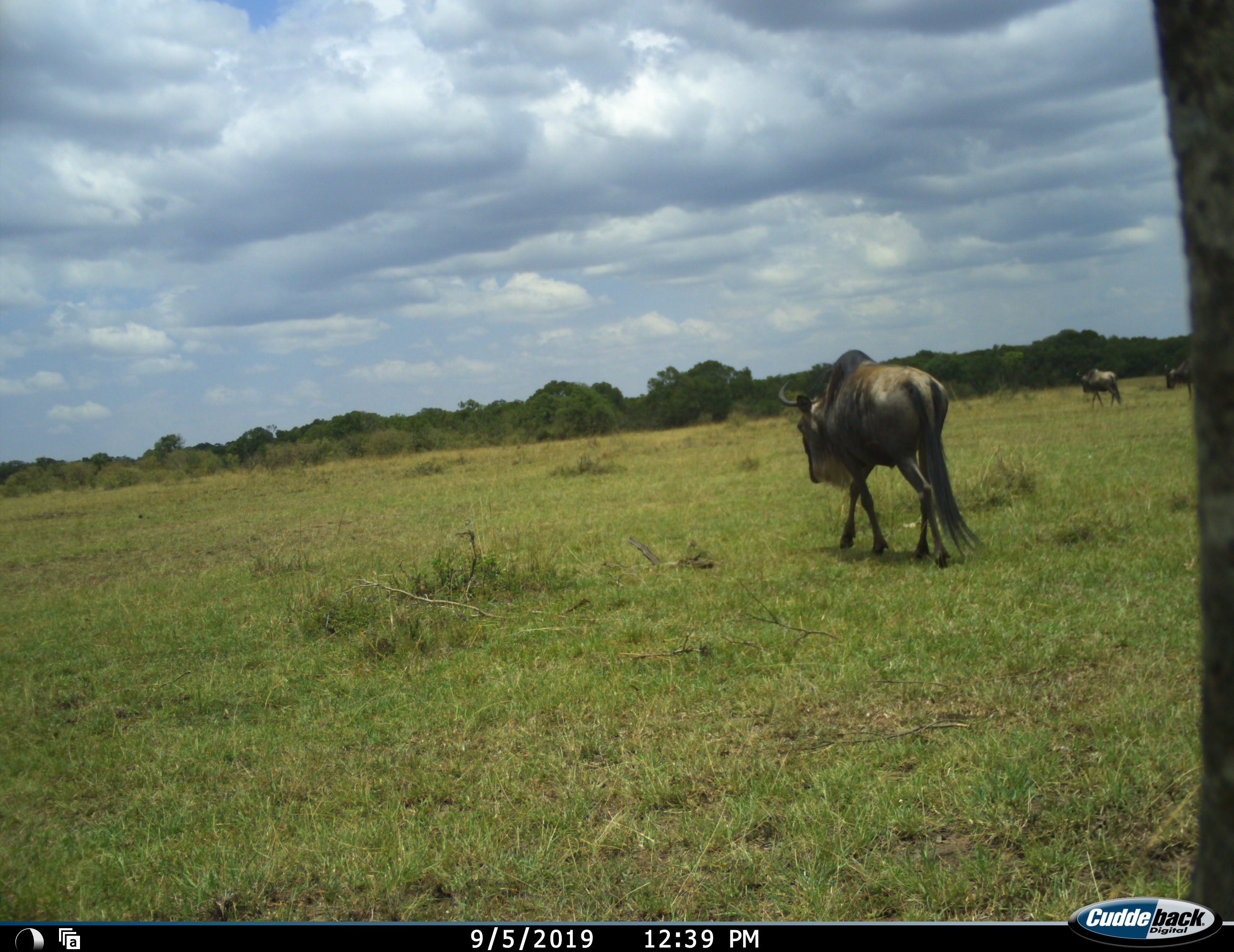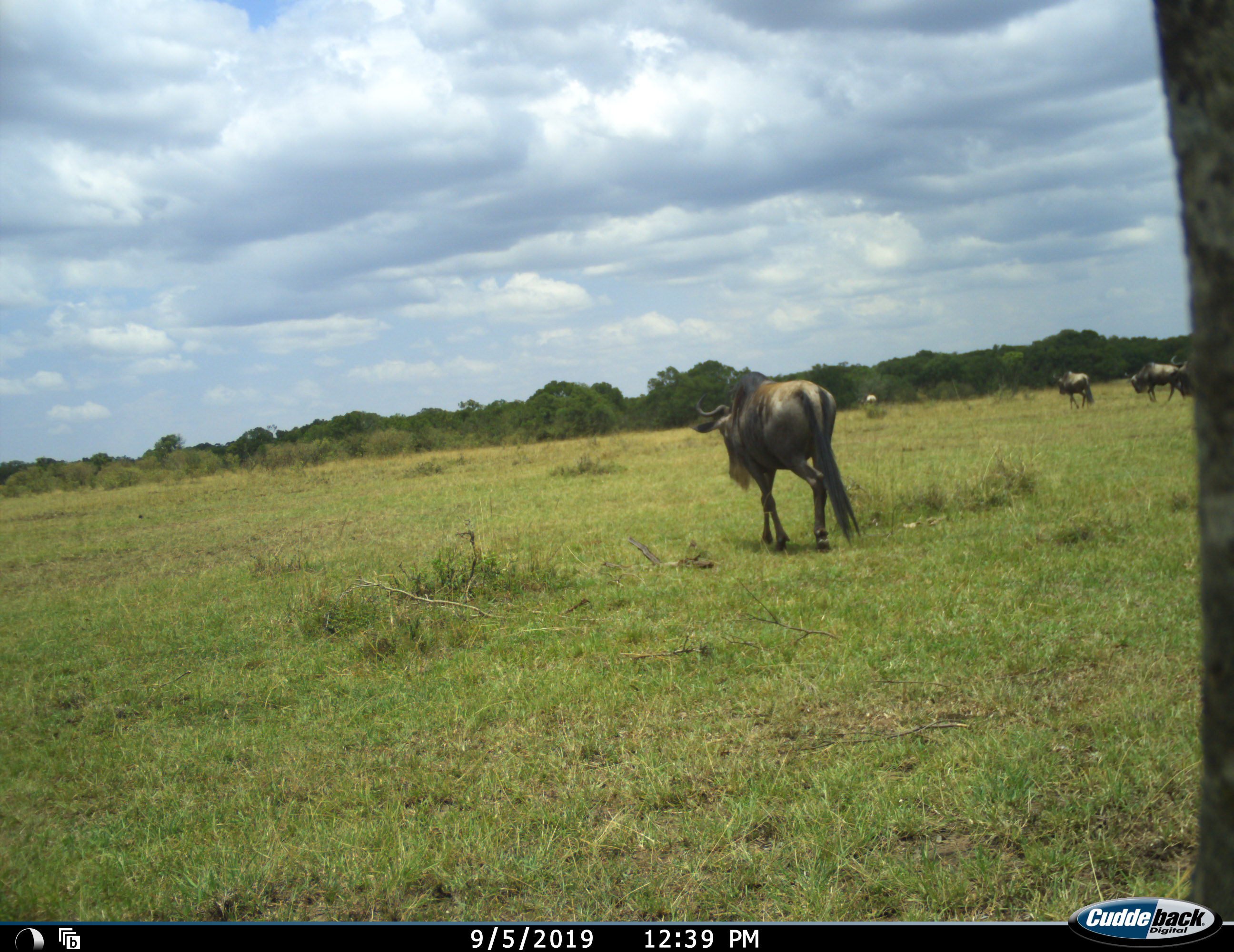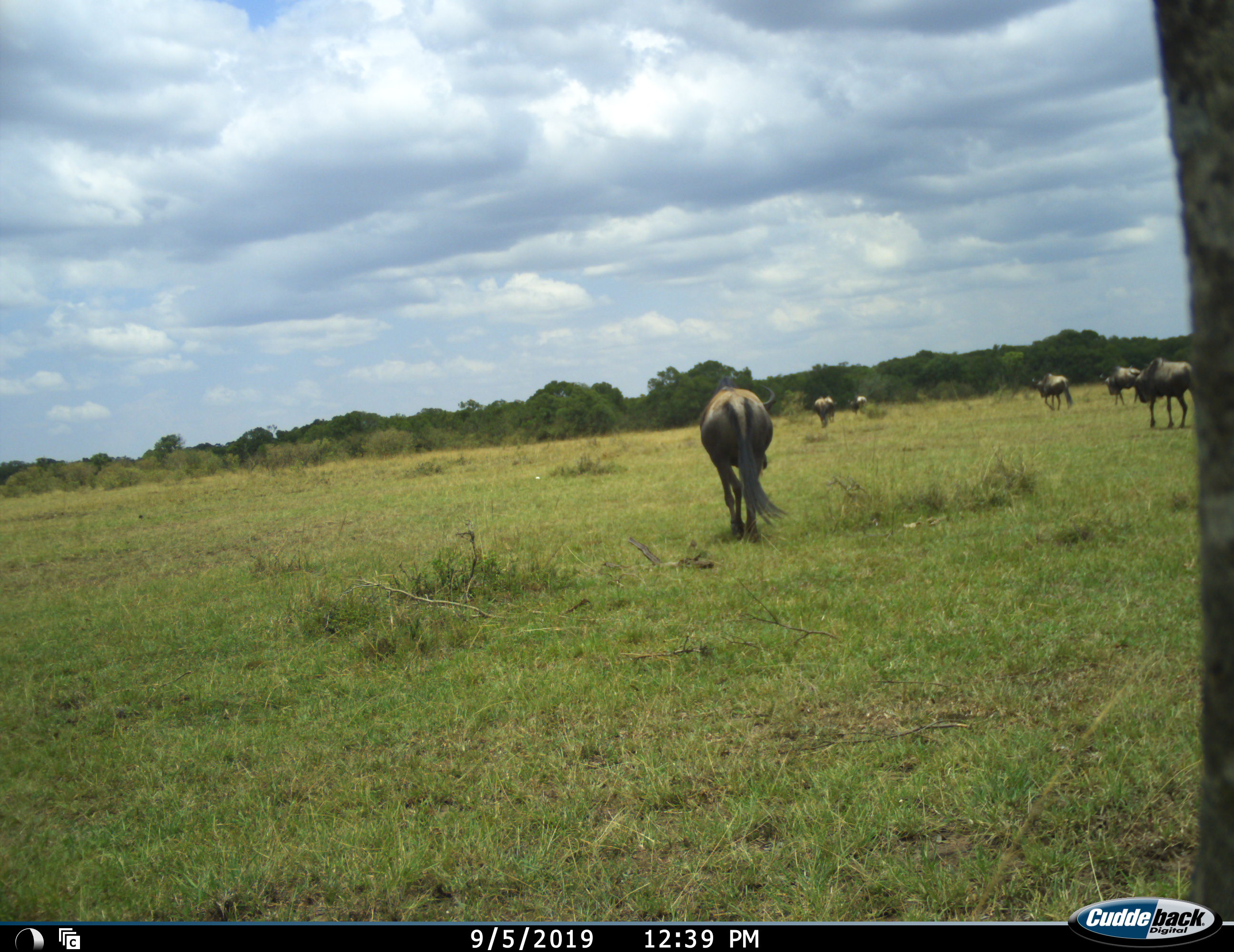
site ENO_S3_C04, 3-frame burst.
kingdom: Animalia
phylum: Chordata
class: Mammalia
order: Artiodactyla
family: Bovidae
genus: Connochaetes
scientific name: Connochaetes taurinus taurinus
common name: blue wildebeest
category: wildebeestblue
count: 6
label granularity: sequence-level